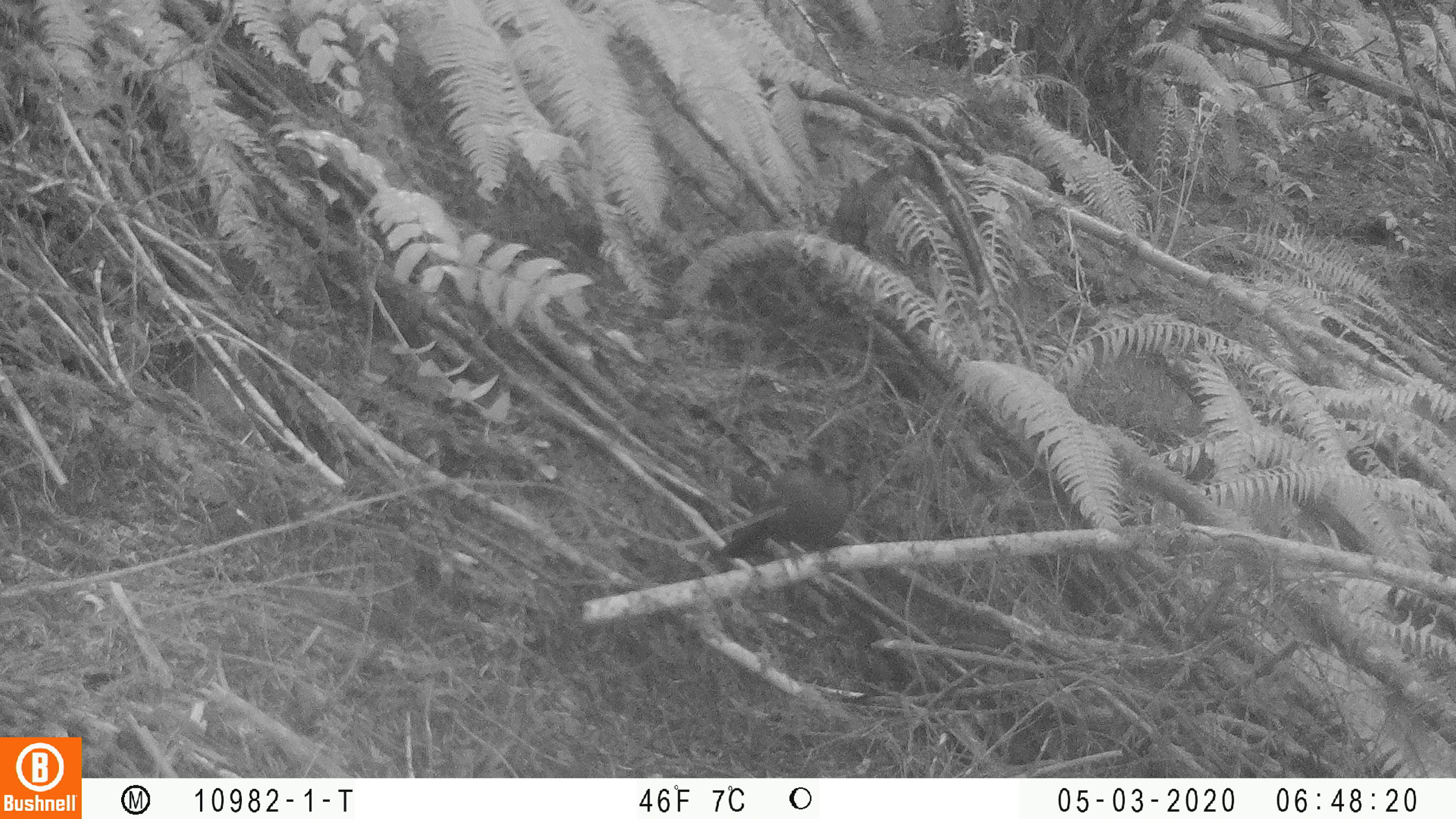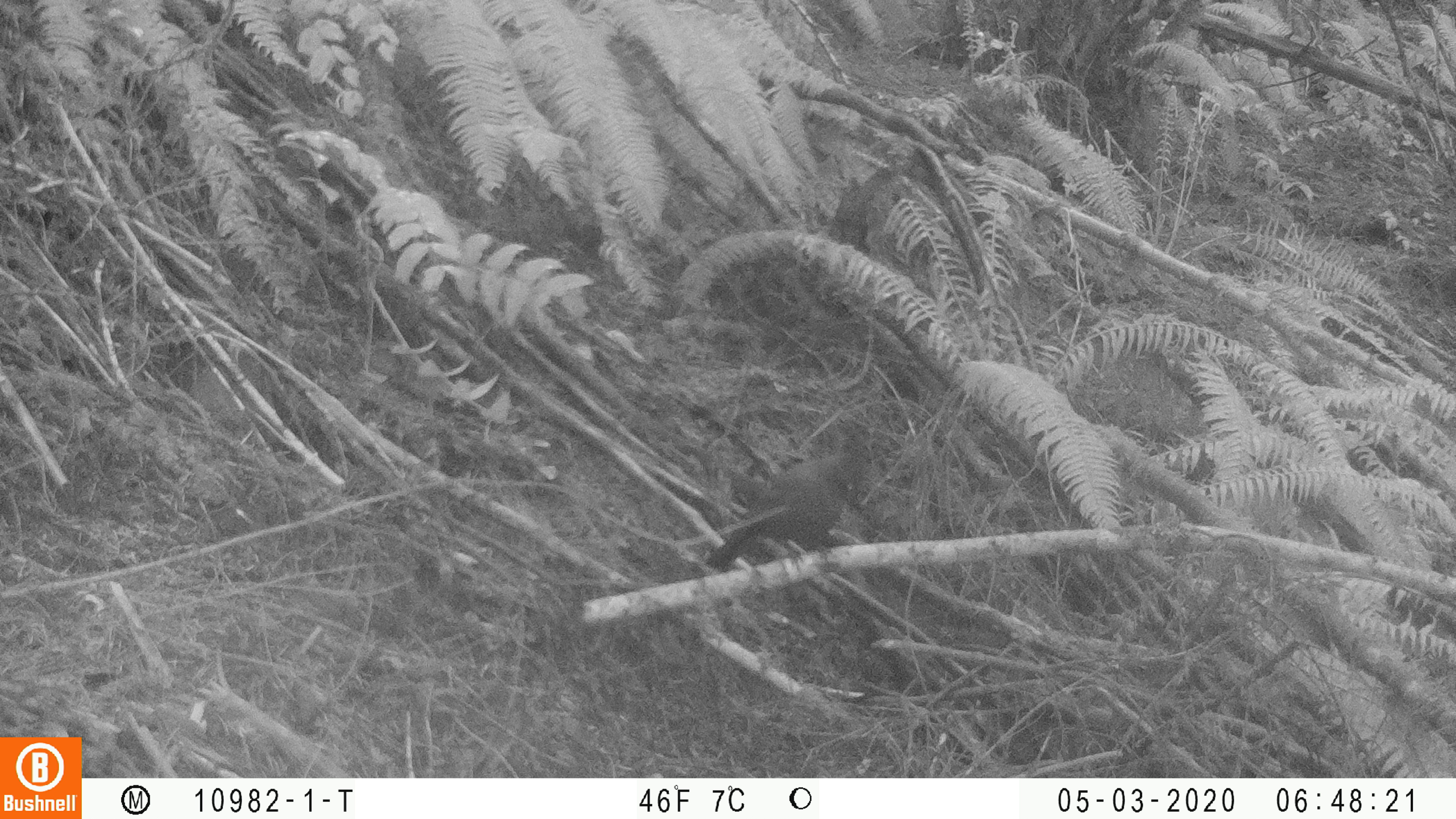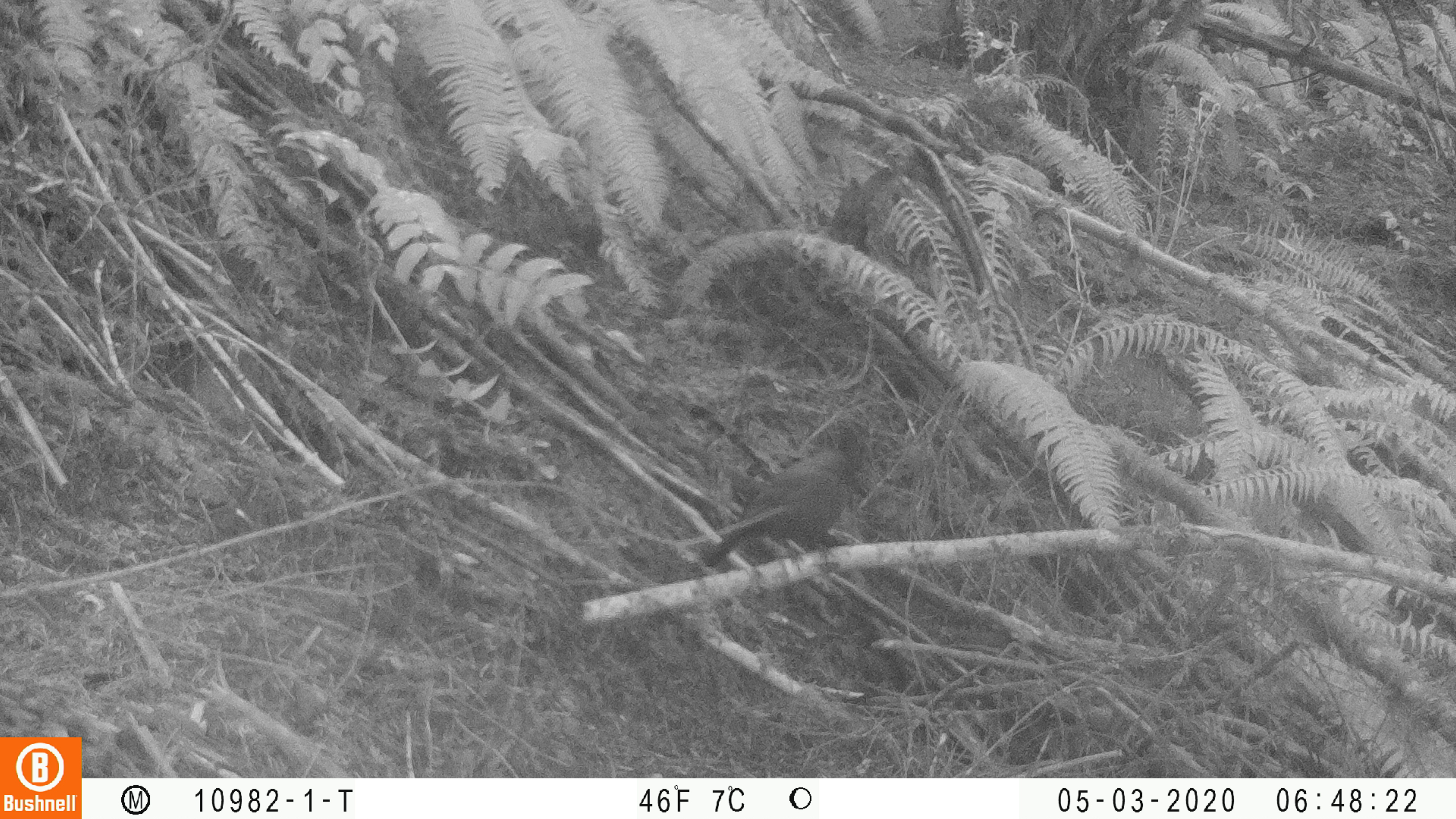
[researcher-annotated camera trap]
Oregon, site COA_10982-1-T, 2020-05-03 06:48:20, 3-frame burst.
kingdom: Animalia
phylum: Chordata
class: Aves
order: Passeriformes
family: Corvidae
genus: Cyanocitta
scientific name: Cyanocitta stelleri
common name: steller's jay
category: stellers jay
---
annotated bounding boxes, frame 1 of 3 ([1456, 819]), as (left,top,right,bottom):
stellers jay: (719,433,858,578)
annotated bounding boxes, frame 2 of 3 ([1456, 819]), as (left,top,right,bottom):
stellers jay: (705,436,874,571)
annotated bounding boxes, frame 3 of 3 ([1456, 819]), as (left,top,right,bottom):
stellers jay: (700,412,869,574)